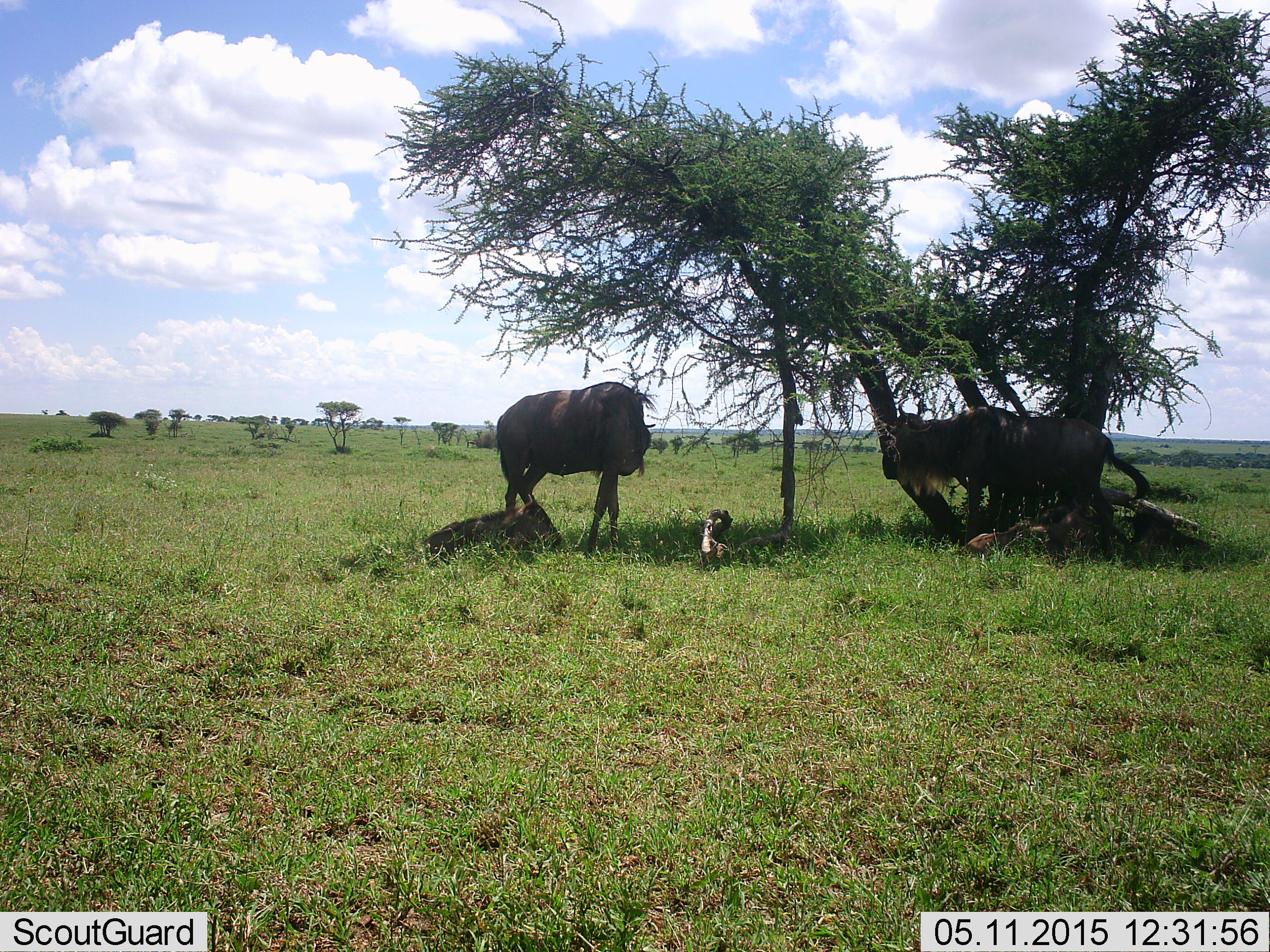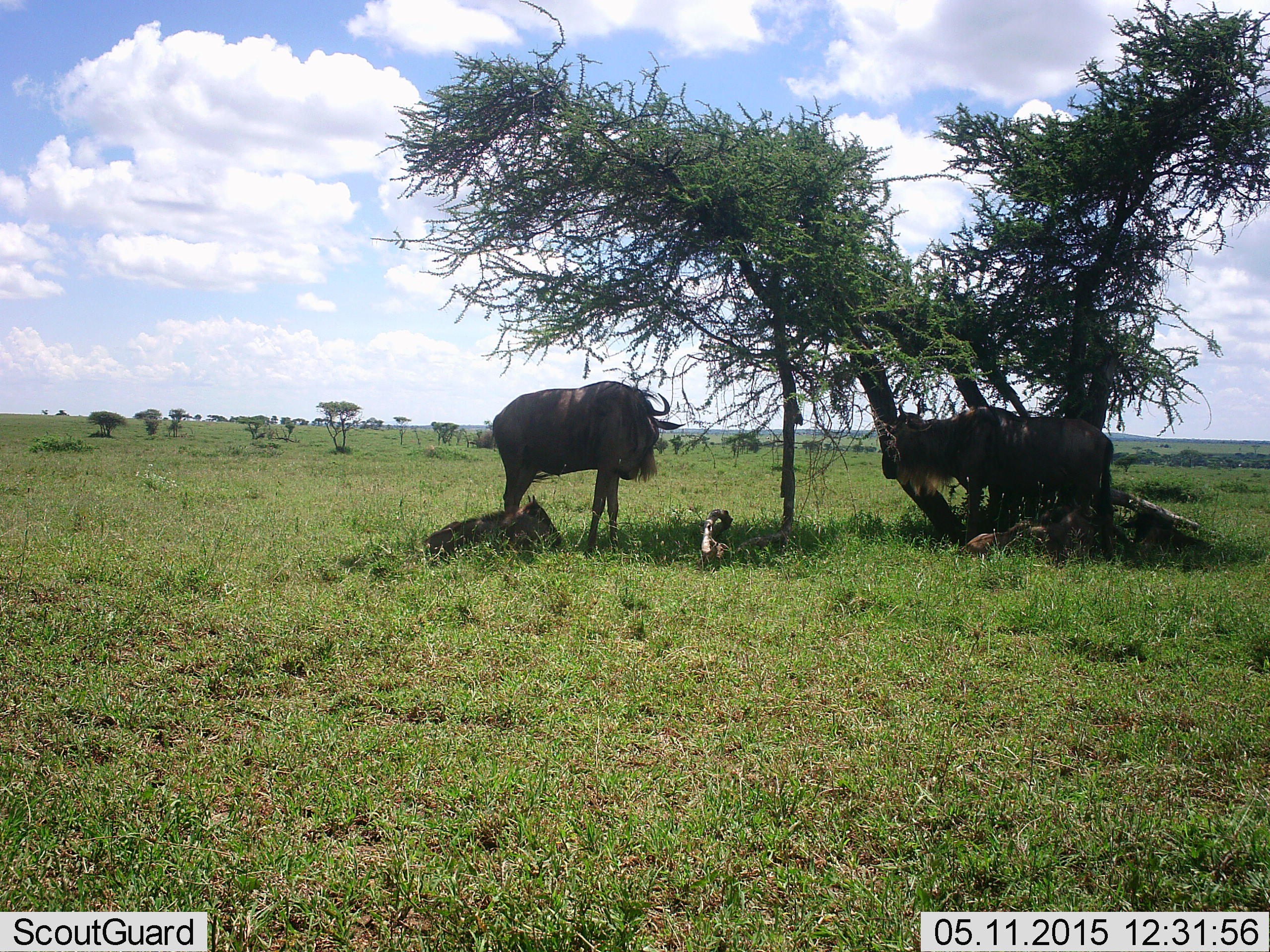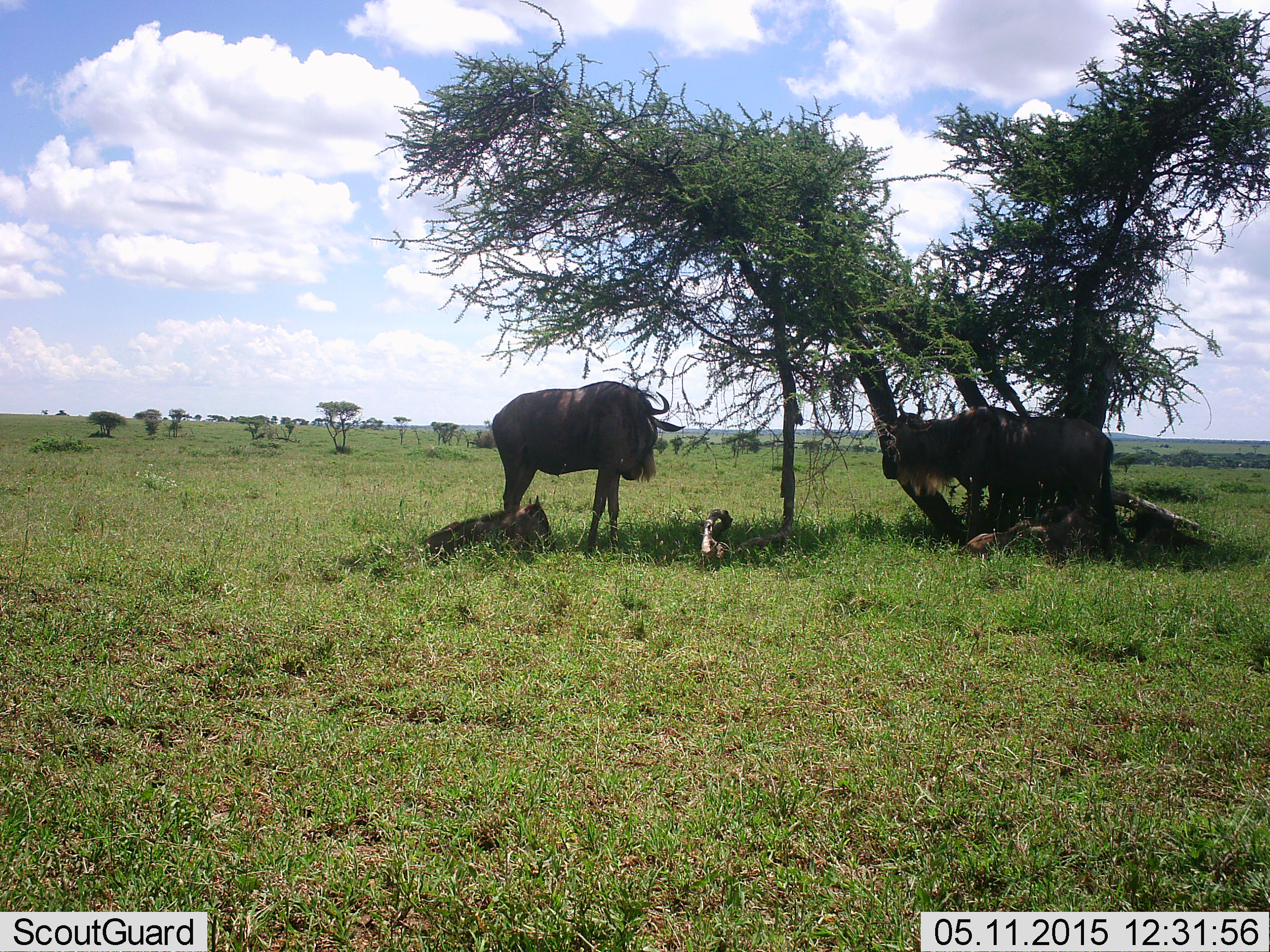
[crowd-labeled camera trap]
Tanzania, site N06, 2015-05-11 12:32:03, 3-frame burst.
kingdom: Animalia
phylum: Chordata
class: Mammalia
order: Artiodactyla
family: Bovidae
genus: Connochaetes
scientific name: Connochaetes taurinus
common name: blue wildebeest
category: wildebeest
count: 3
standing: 90%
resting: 60%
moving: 0%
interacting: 0%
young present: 50%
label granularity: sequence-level